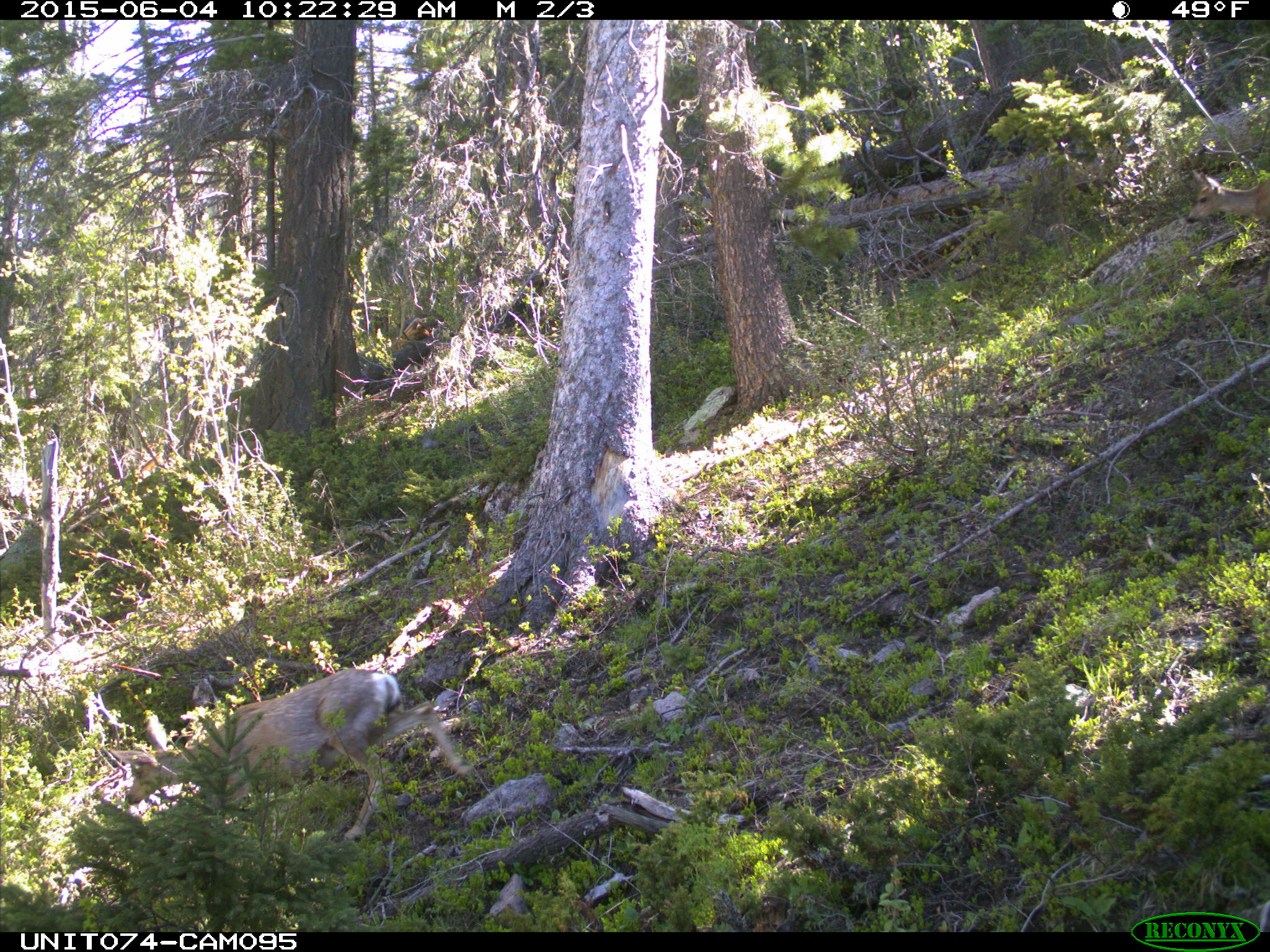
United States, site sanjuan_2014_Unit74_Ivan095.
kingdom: Animalia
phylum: Chordata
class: Mammalia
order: Artiodactyla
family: Cervidae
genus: Odocoileus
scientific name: Odocoileus hemionus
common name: mule deer